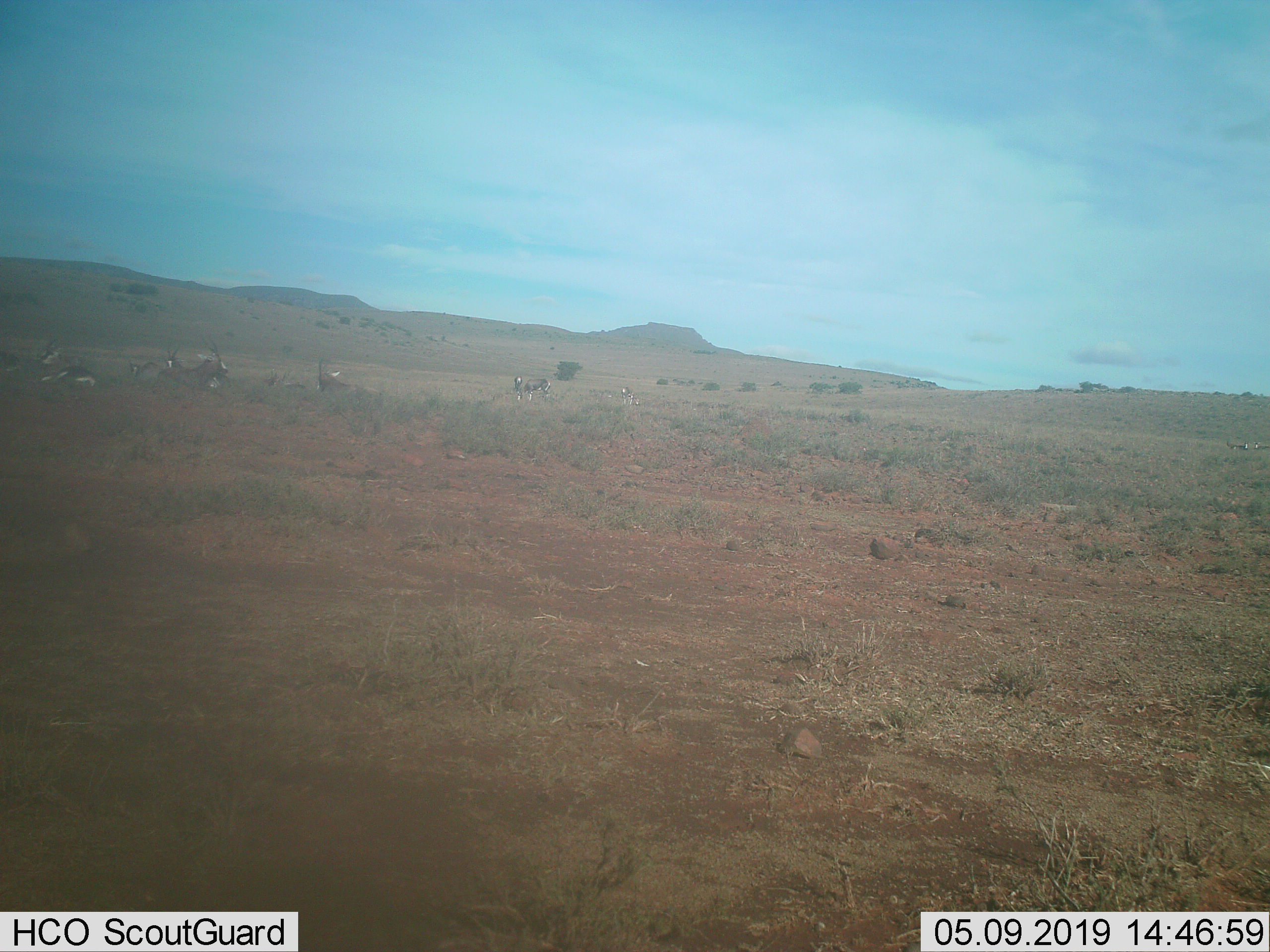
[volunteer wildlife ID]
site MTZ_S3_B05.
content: unidentified animal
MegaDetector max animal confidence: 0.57